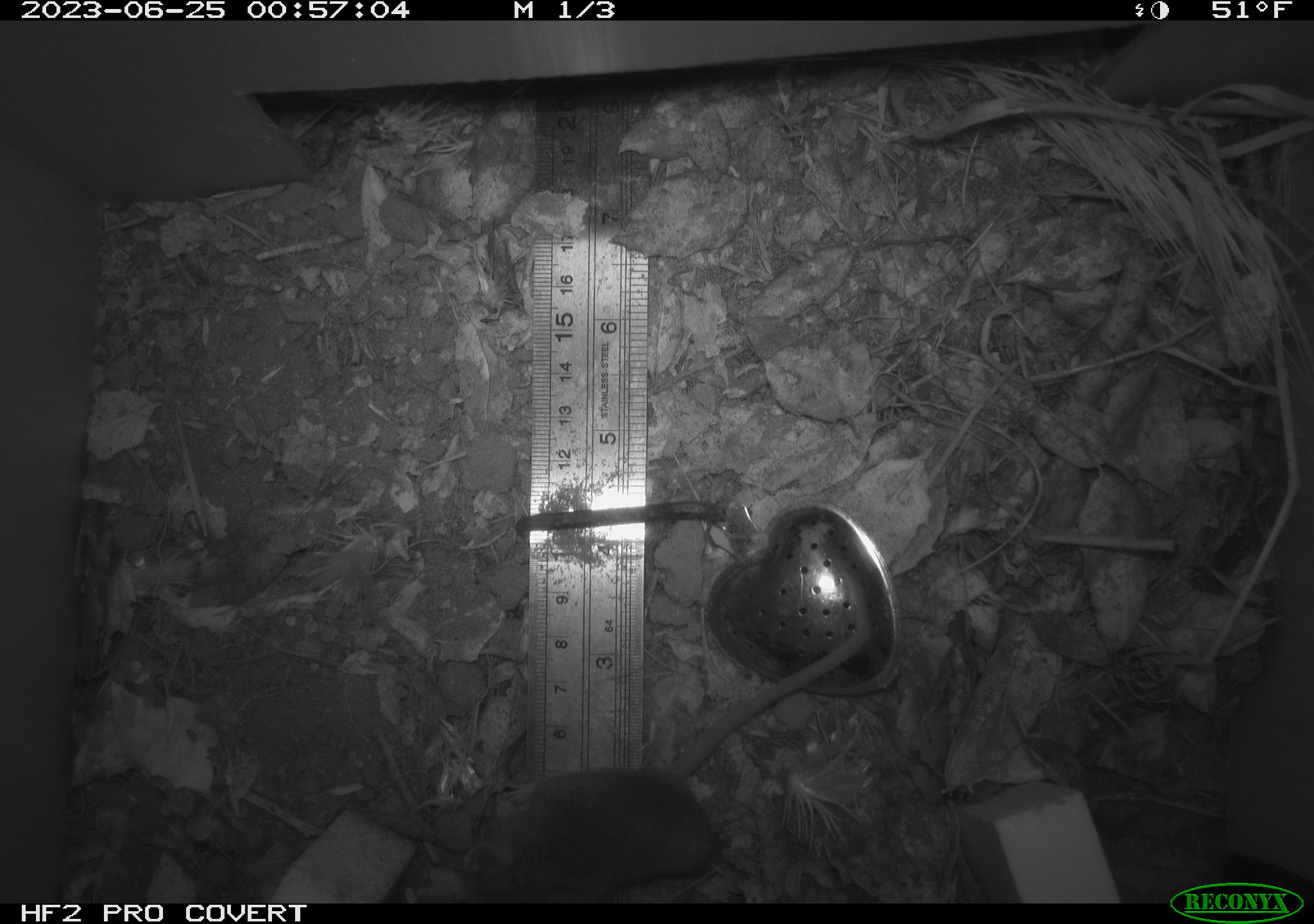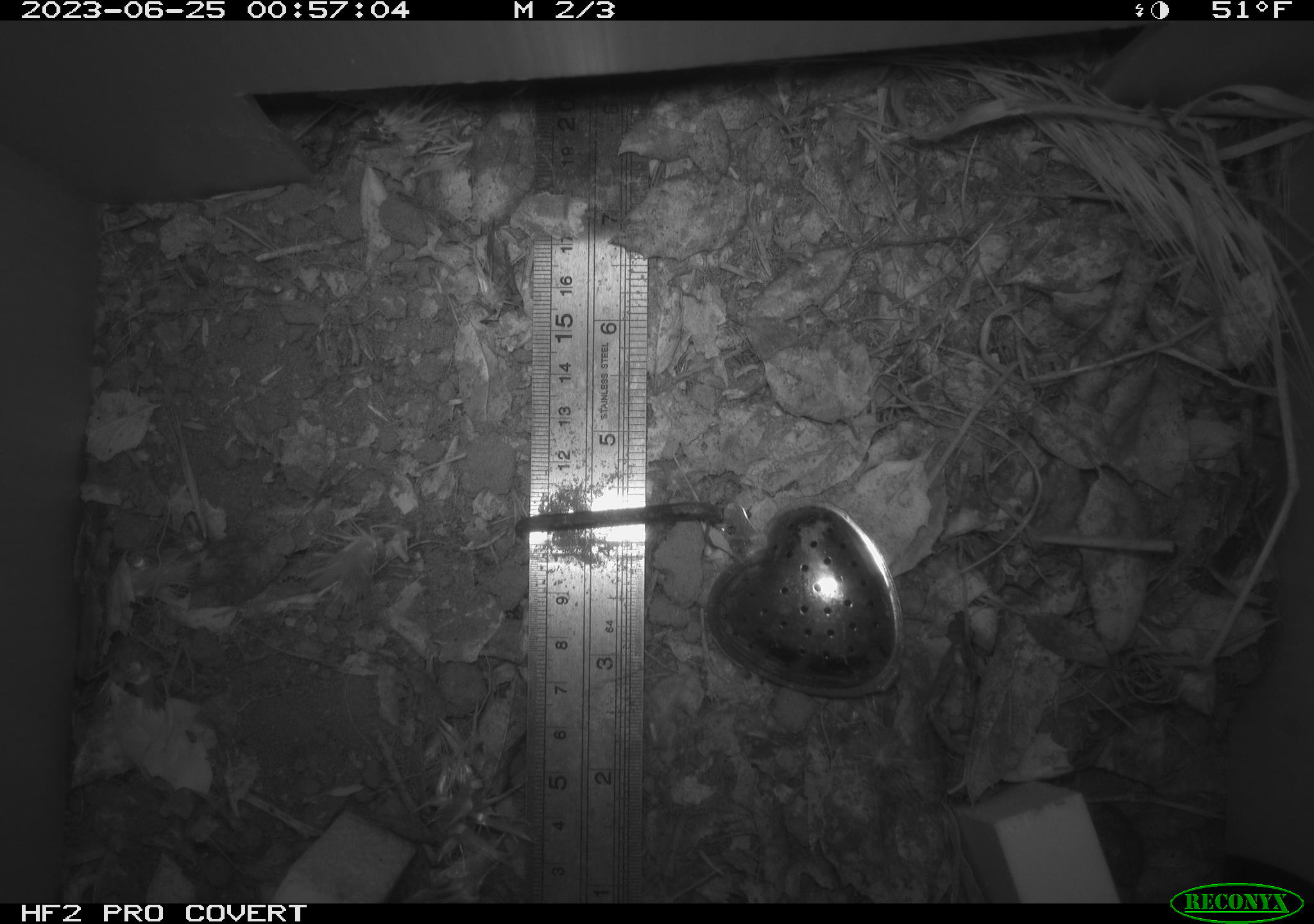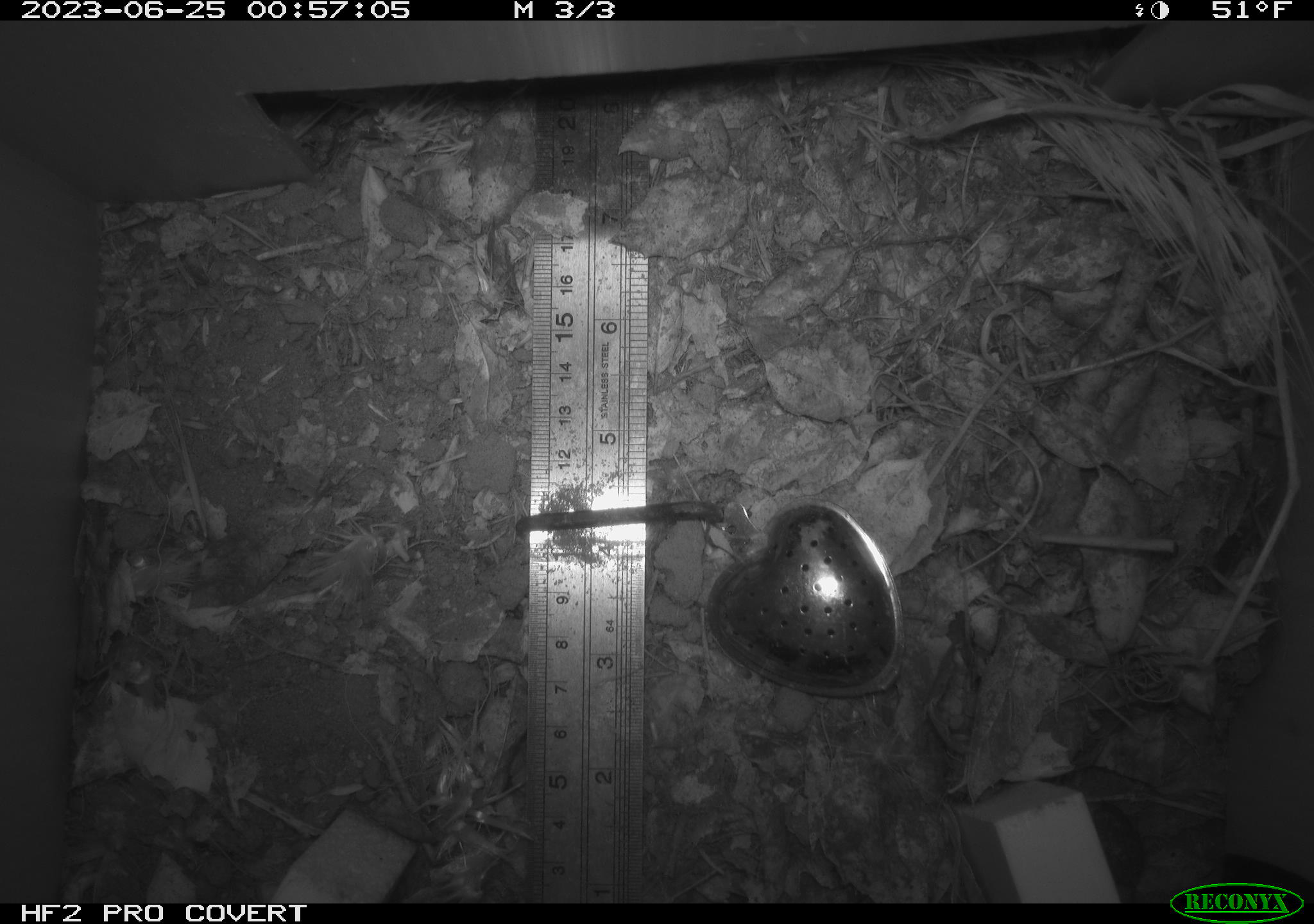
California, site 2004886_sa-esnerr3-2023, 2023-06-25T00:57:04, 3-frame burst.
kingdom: Animalia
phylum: Chordata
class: Mammalia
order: Rodentia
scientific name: Rodentia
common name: mouse species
Mouse species (Rodentia).